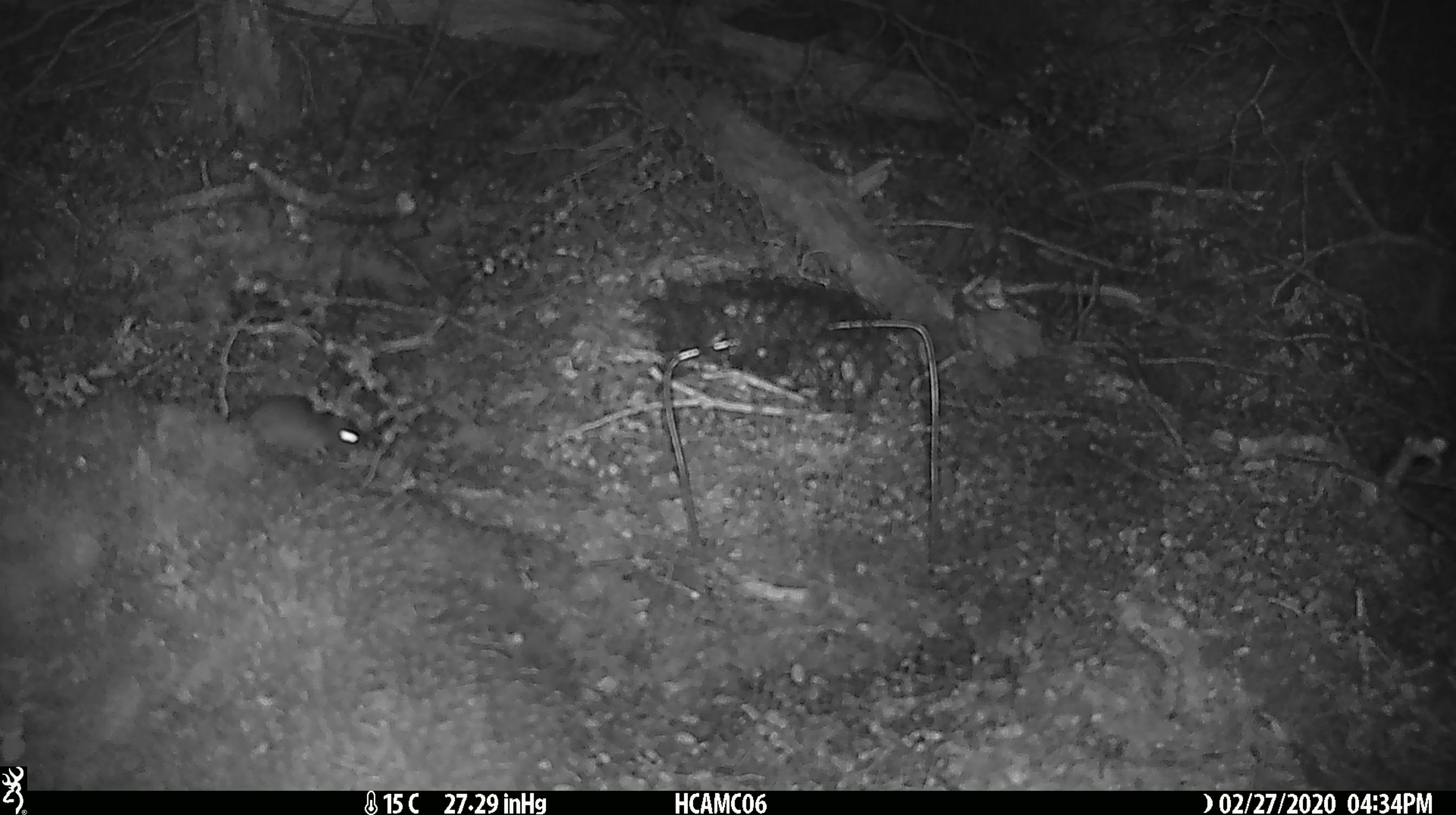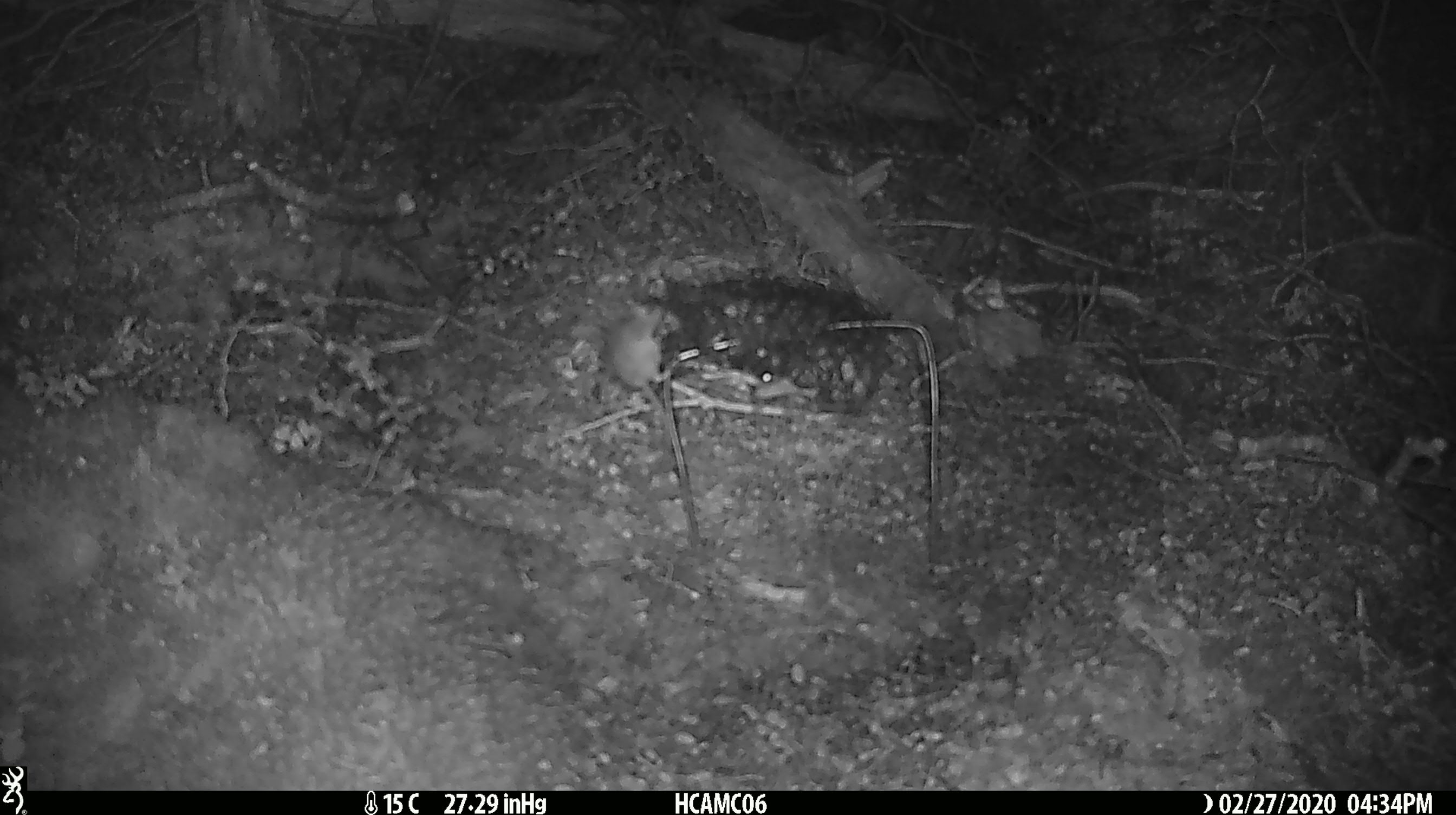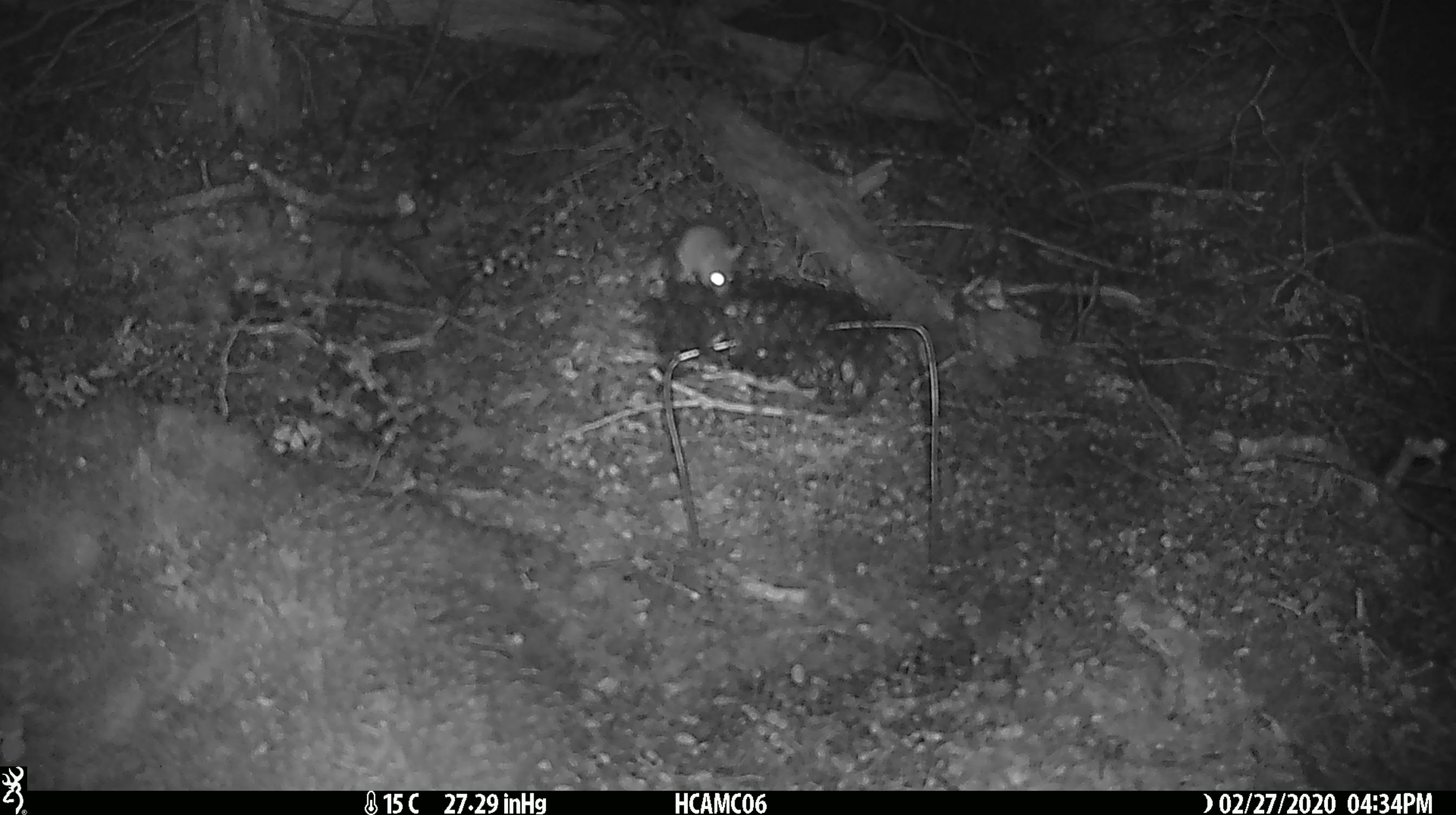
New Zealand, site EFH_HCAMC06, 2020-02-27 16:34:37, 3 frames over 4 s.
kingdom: Animalia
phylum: Chordata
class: Mammalia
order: Rodentia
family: Muridae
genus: Mus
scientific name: Mus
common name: mouse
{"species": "mouse (Mus)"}